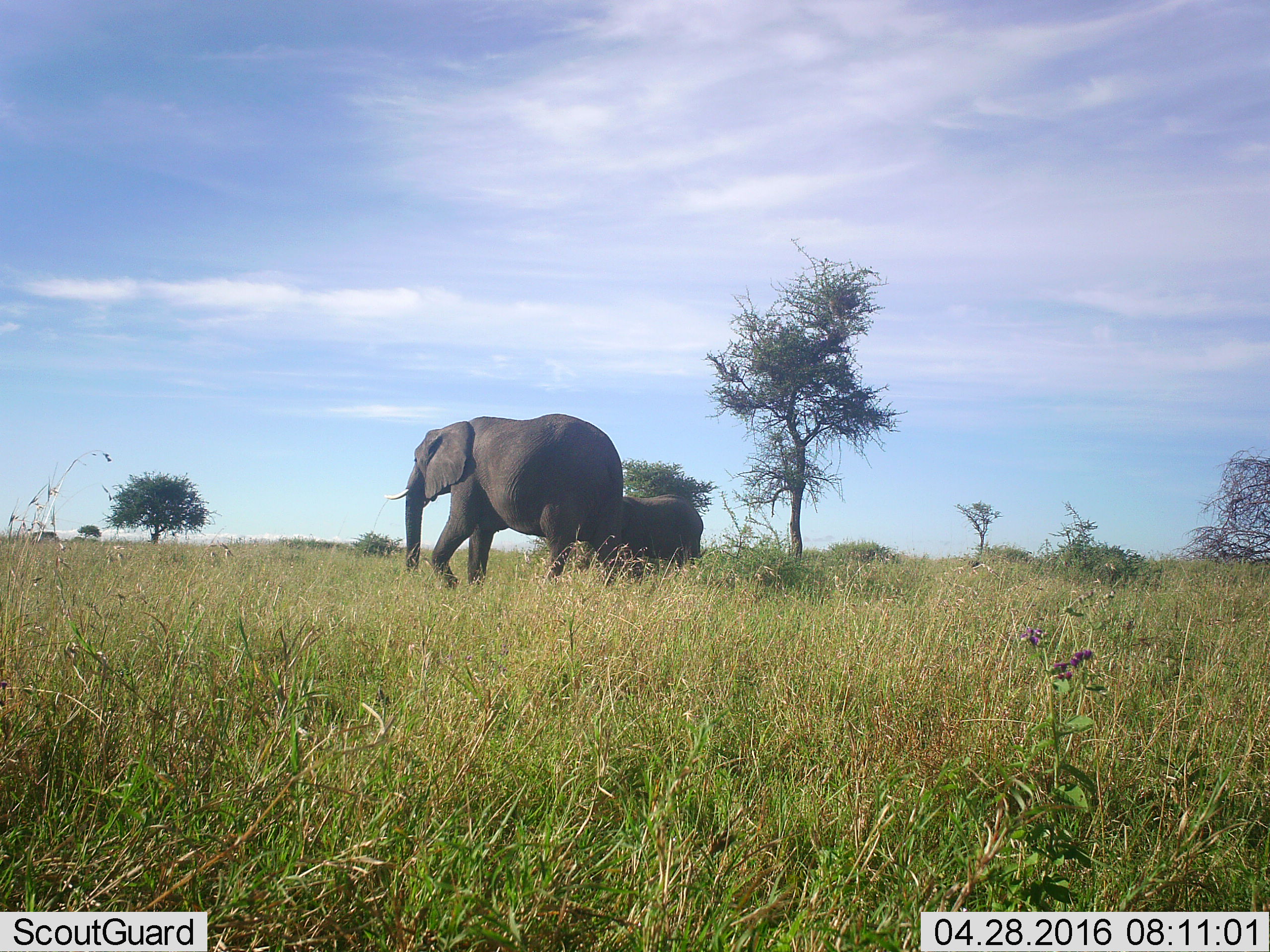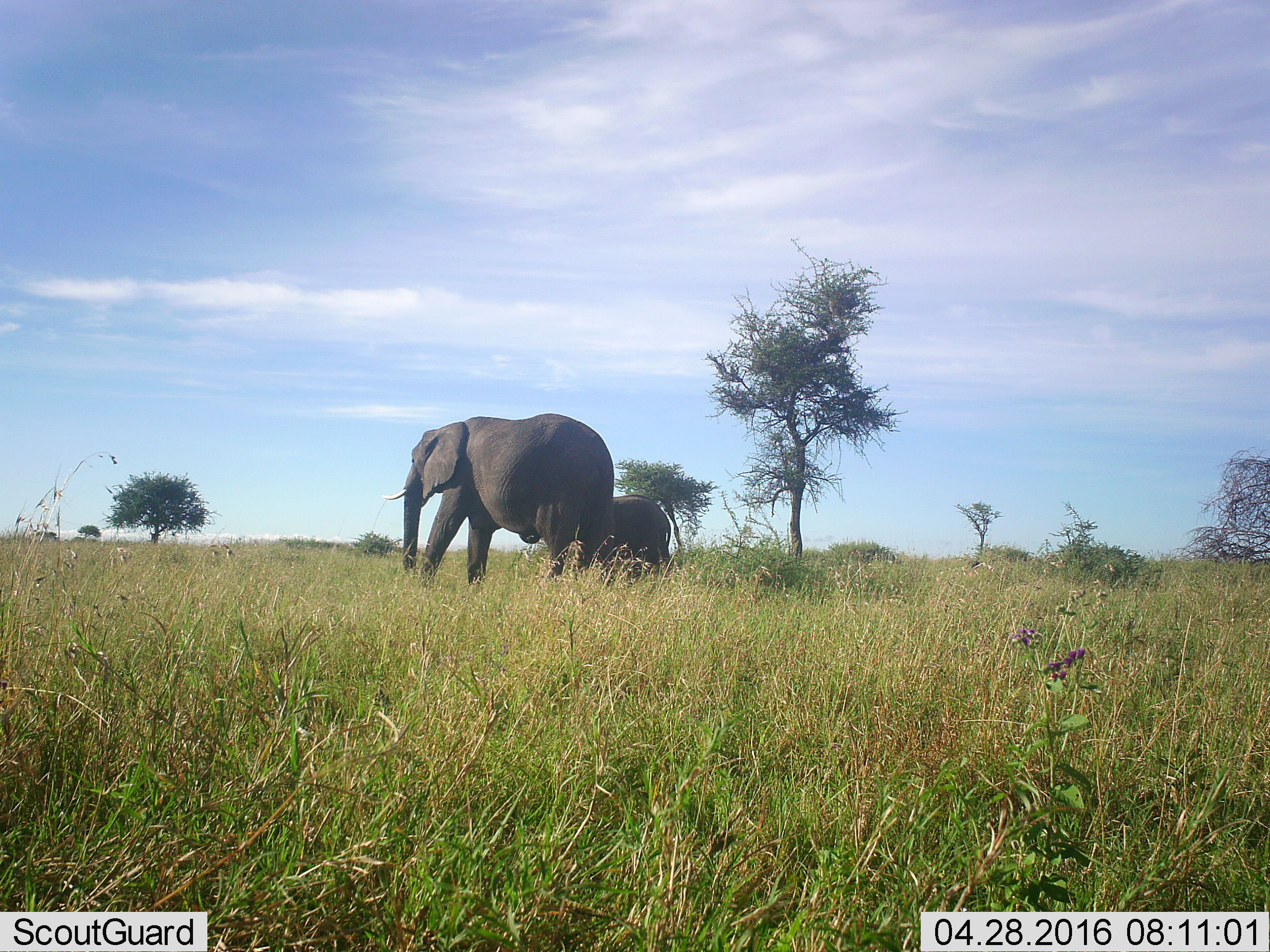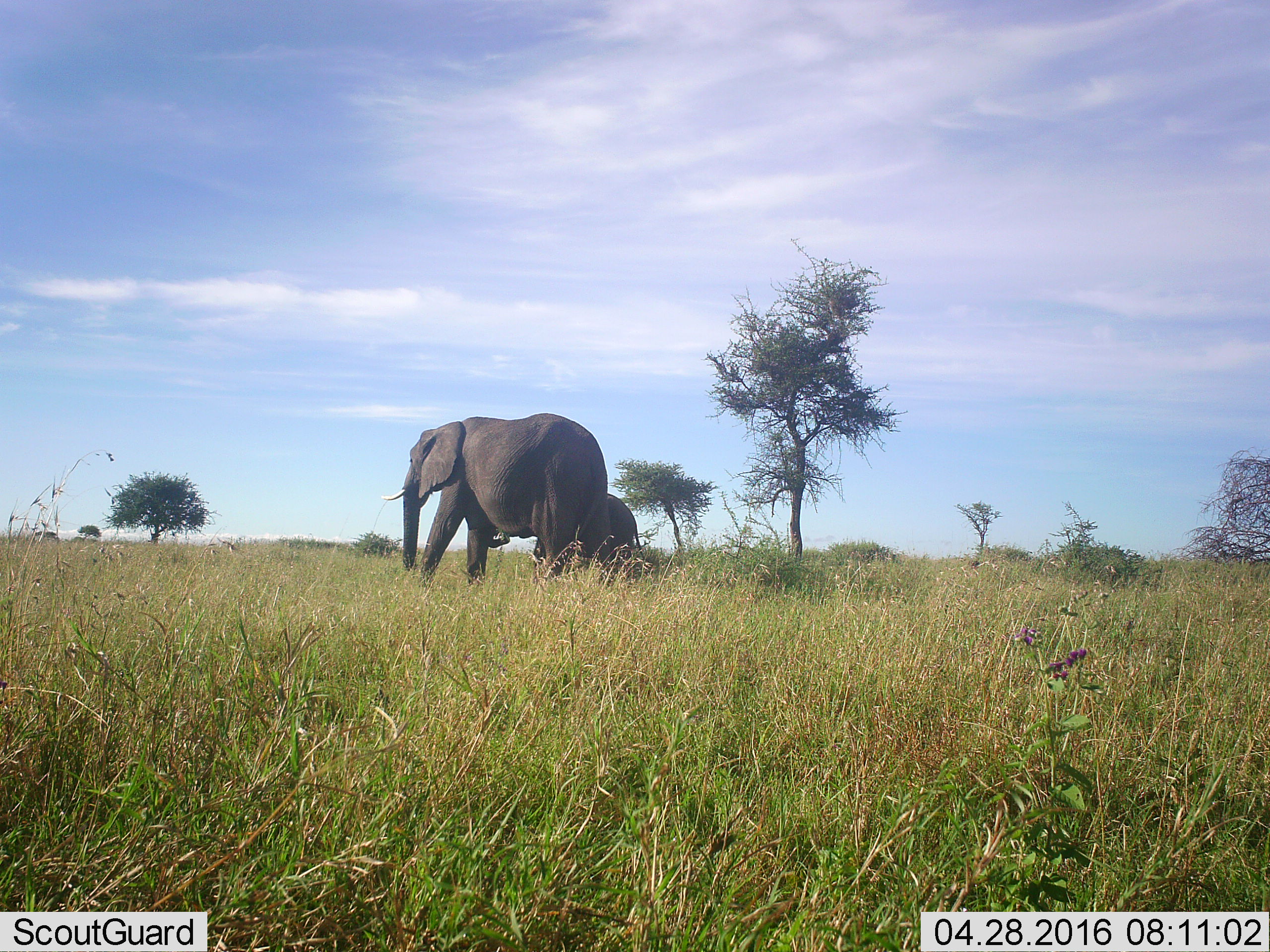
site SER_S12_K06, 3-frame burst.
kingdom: Animalia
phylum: Chordata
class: Mammalia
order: Proboscidea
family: Elephantidae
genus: Loxodonta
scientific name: Loxodonta africana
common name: african bush elephant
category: elephant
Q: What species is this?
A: Elephant (african bush elephant) (Loxodonta africana).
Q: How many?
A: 2.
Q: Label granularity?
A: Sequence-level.